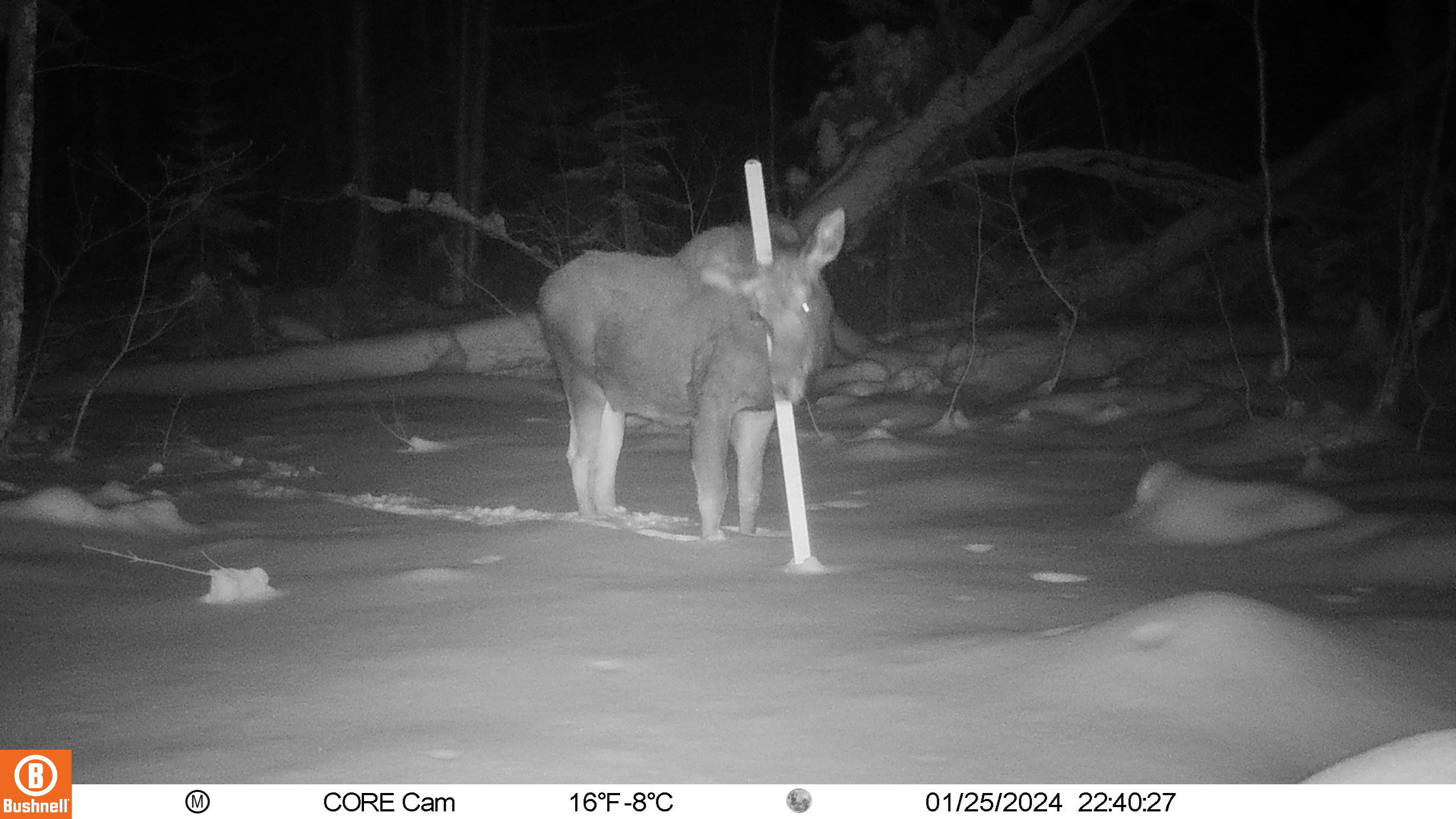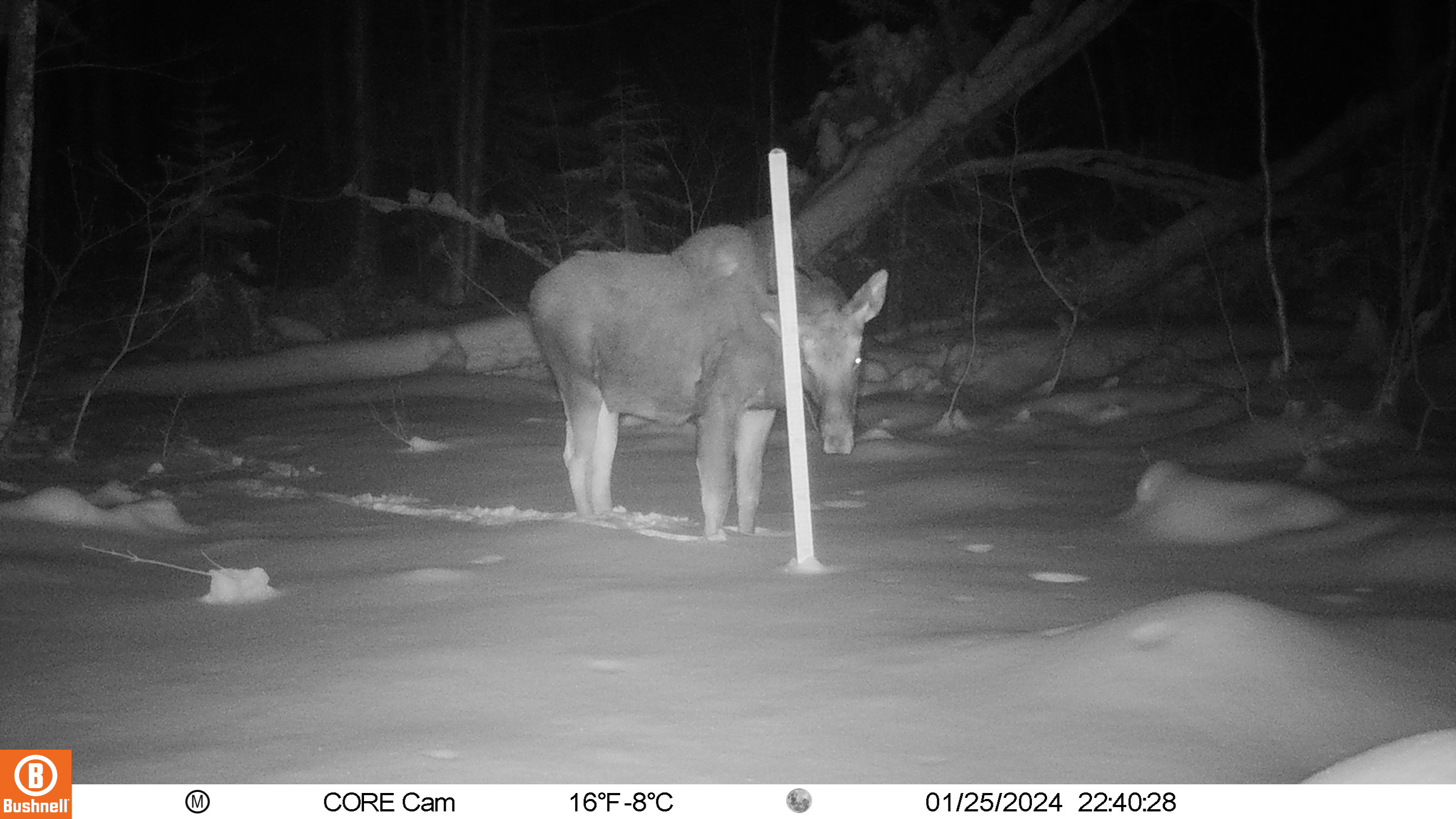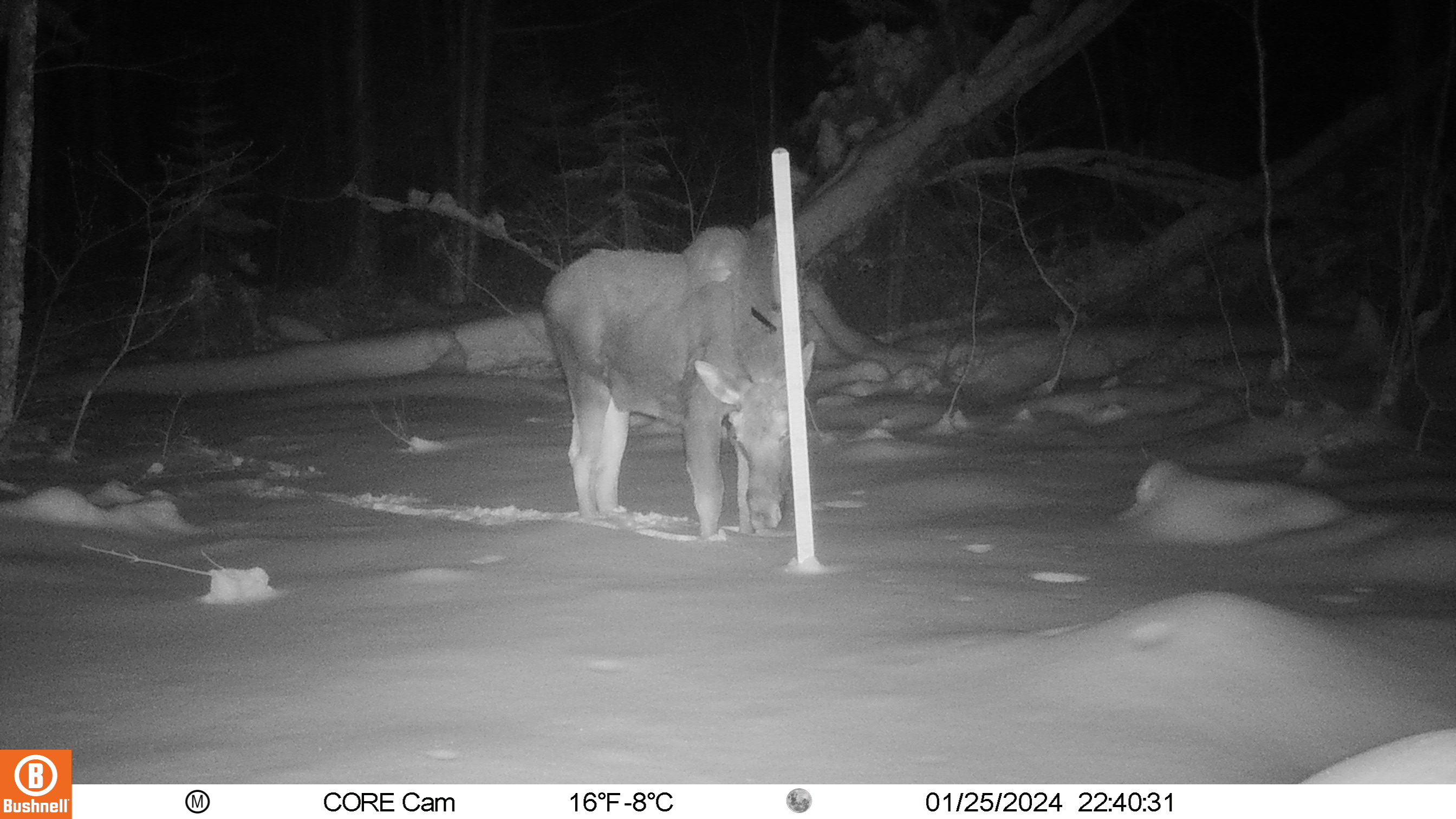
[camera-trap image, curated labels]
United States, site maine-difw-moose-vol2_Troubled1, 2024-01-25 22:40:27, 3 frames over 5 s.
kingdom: Animalia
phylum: Chordata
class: Mammalia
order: Artiodactyla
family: Cervidae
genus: Alces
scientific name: Alces alces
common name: moose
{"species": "moose (Alces alces)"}